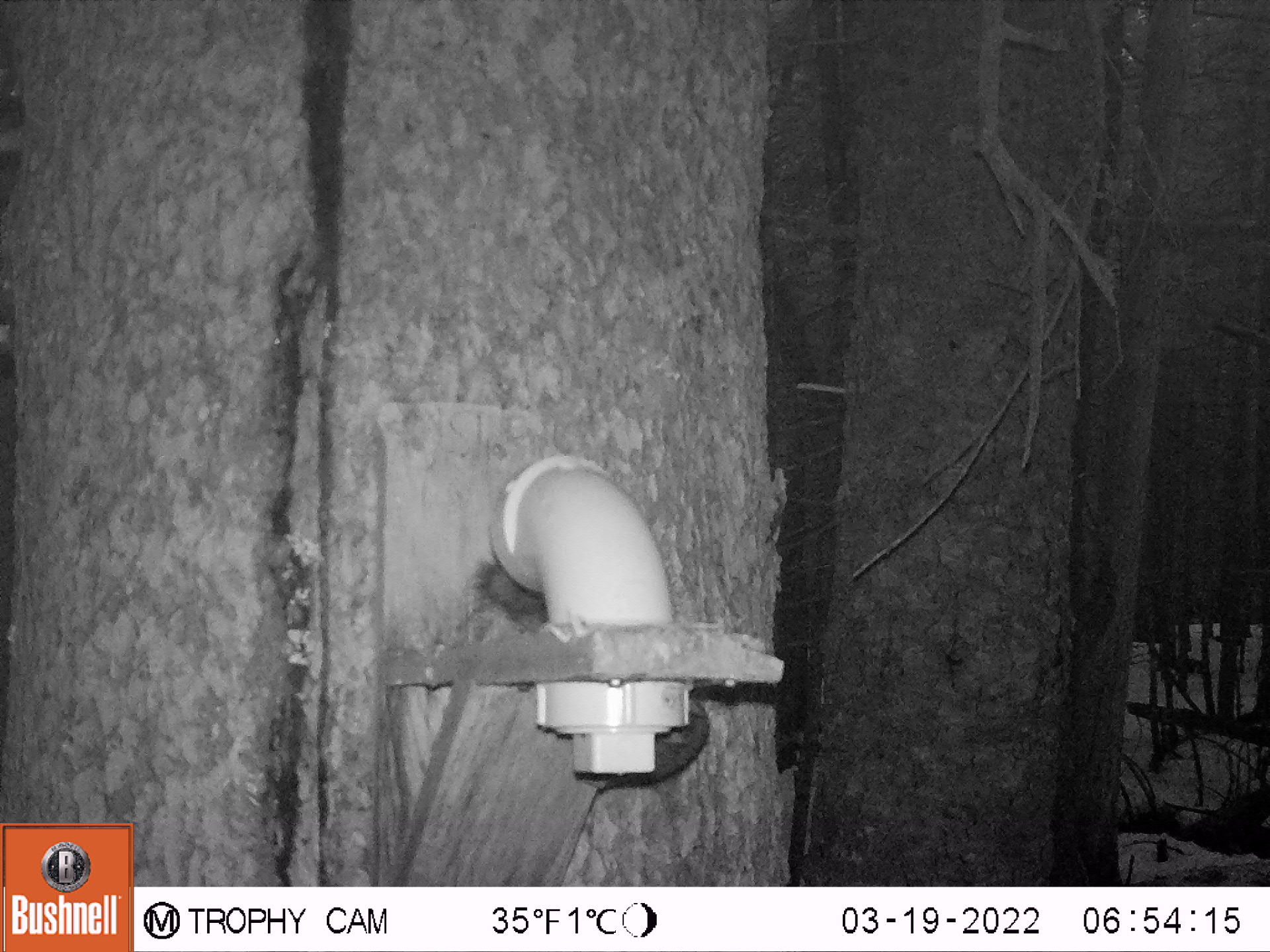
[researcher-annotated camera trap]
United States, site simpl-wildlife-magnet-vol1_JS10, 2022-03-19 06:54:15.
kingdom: Animalia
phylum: Chordata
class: Mammalia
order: Rodentia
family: Sciuridae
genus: Tamiasciurus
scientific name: Tamiasciurus hudsonicus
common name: red squirrel